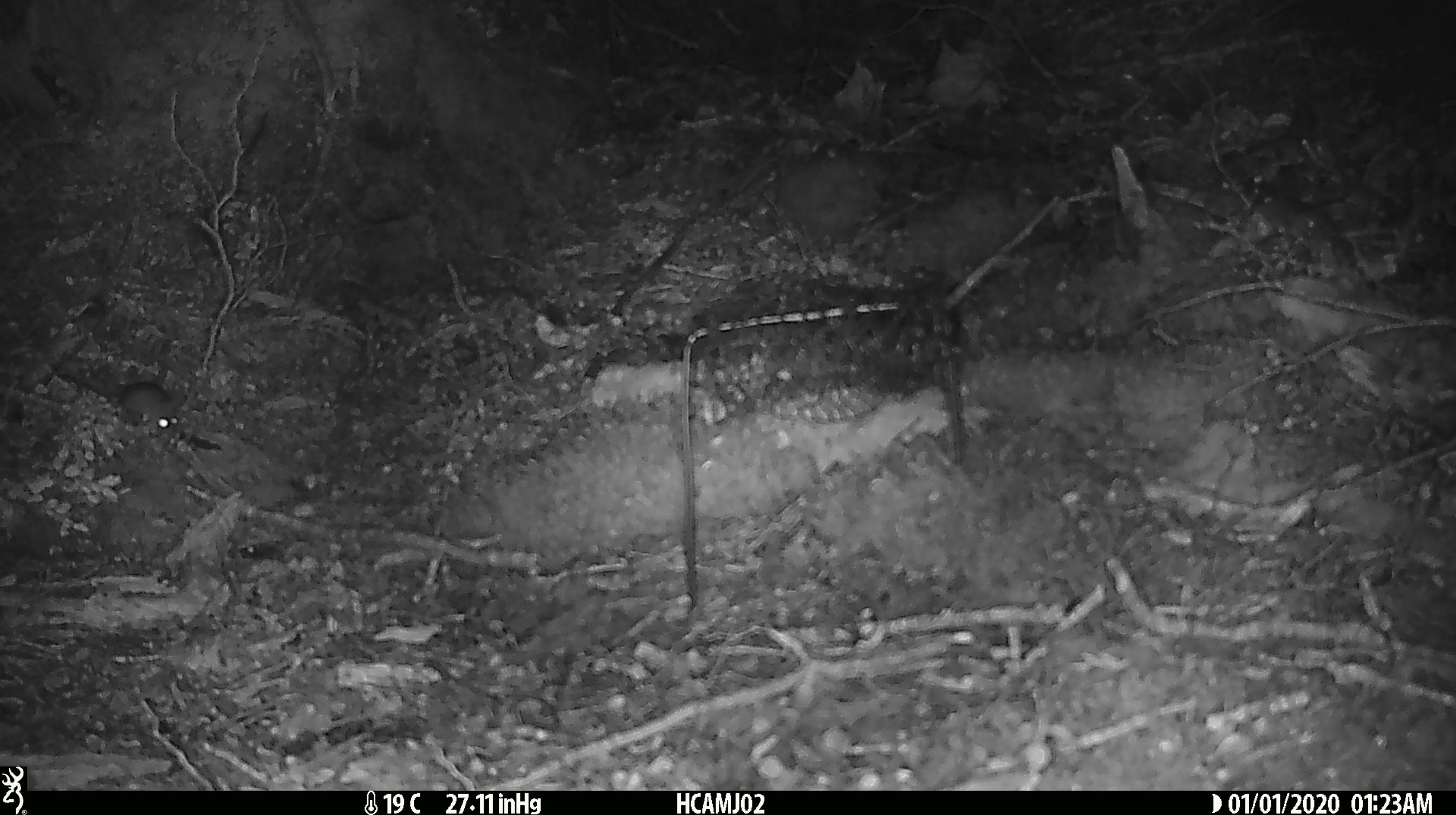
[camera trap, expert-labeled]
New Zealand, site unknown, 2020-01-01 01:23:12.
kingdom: Animalia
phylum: Chordata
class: Mammalia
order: Rodentia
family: Muridae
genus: Mus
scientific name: Mus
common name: mouse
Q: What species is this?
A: Mouse (Mus).